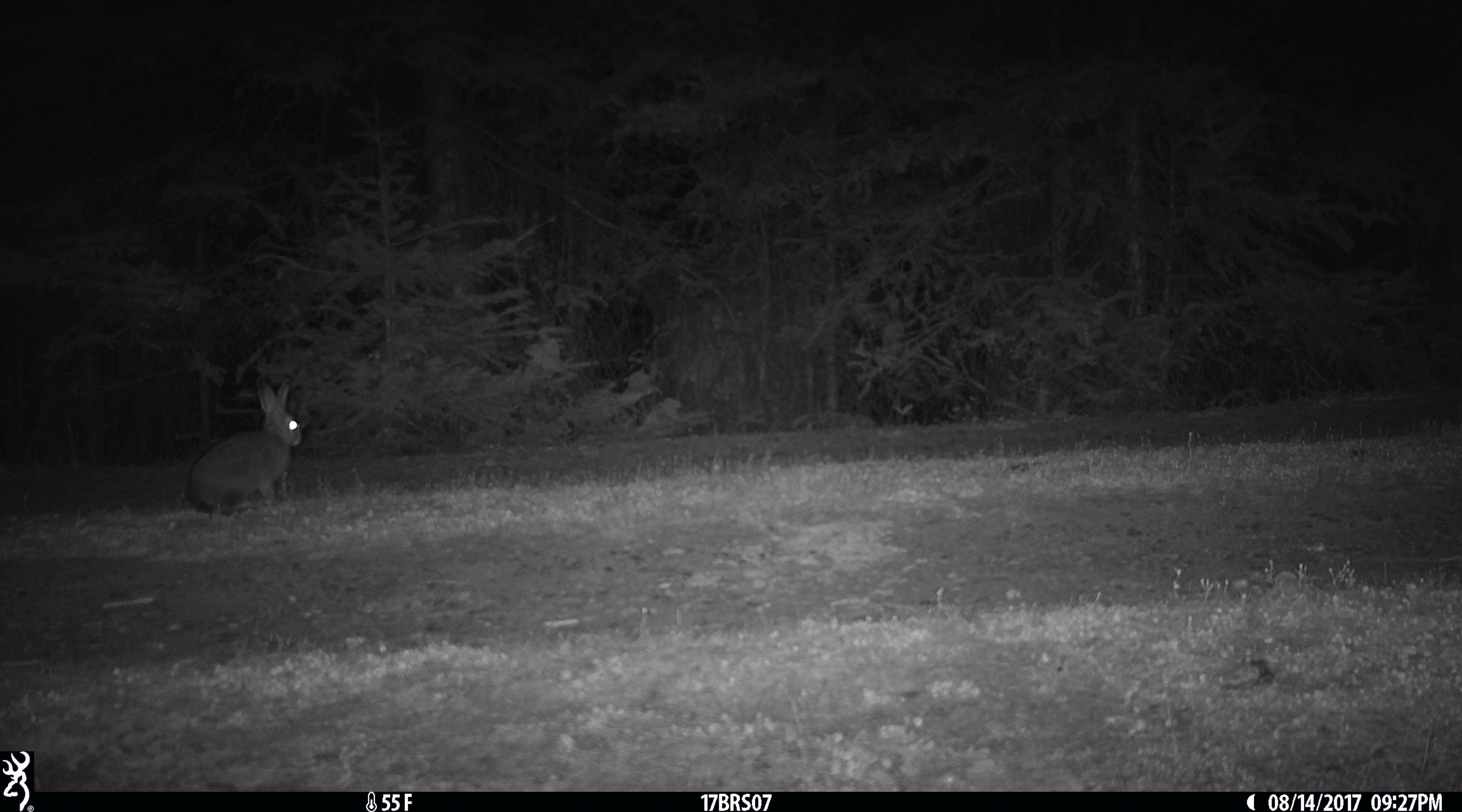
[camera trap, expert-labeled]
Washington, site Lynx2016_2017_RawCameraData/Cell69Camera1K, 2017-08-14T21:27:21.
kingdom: Animalia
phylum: Chordata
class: Mammalia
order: Lagomorpha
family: Leporidae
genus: Lepus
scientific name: Lepus americanus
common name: snowshoe hare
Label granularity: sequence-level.